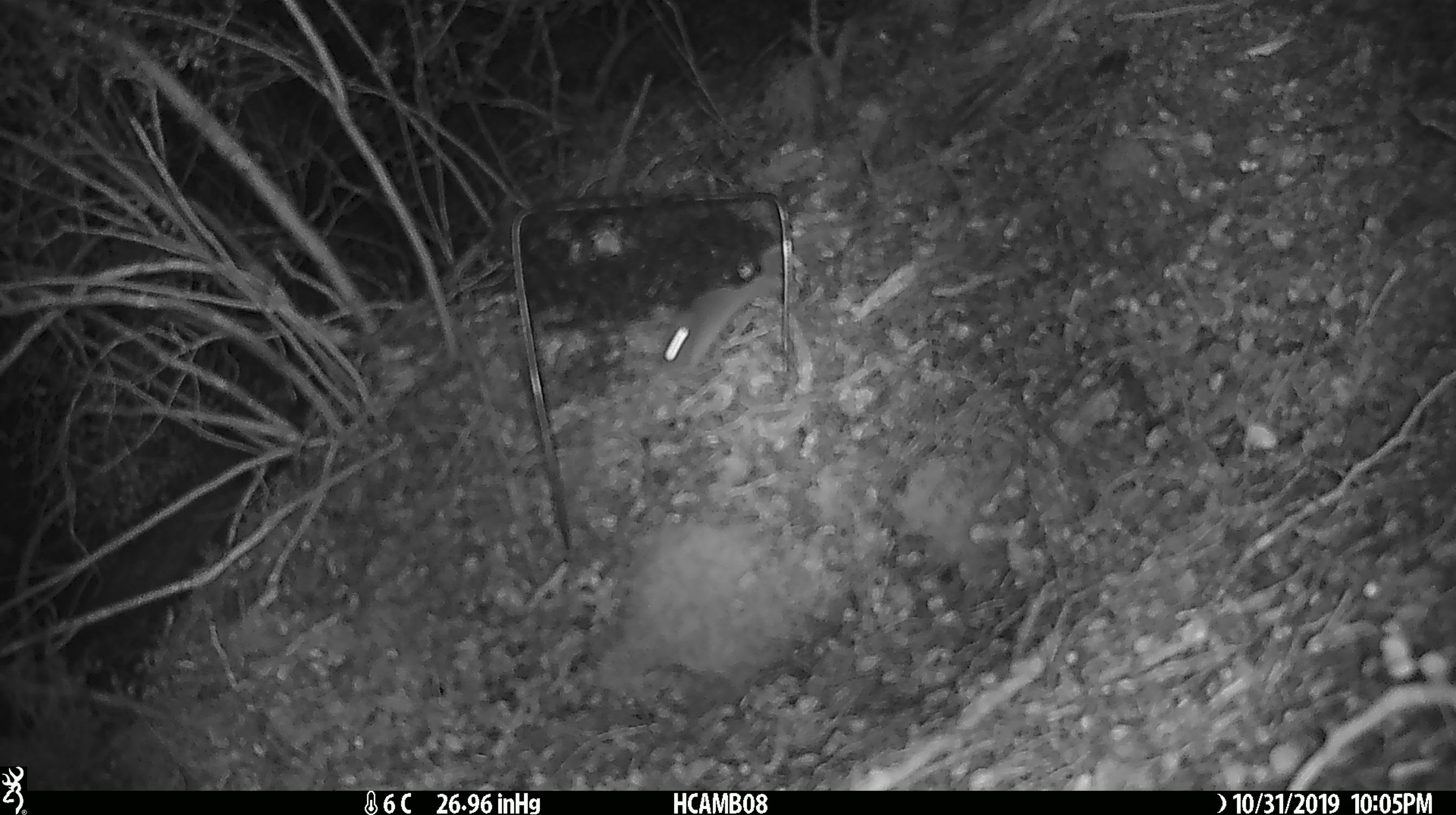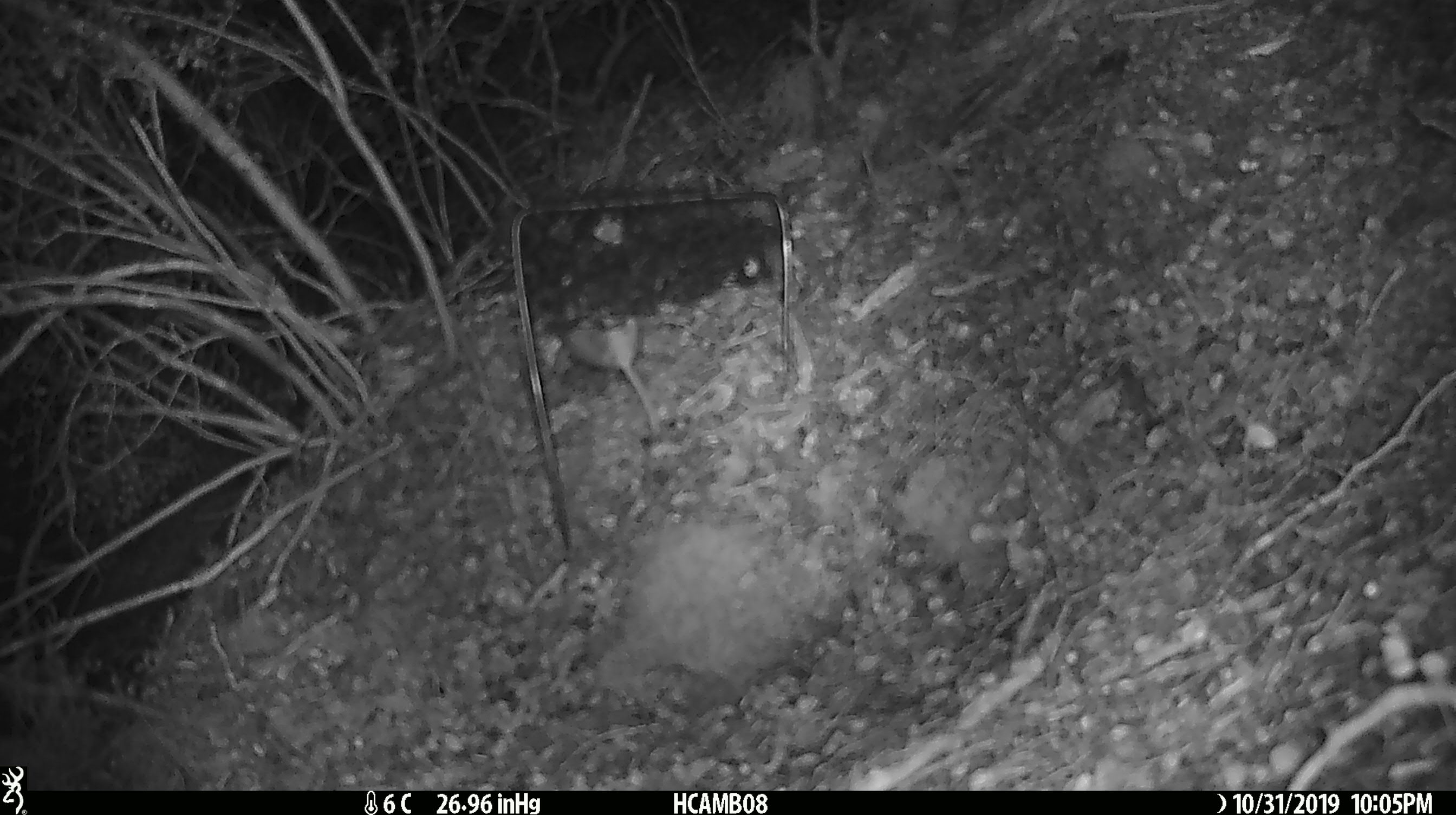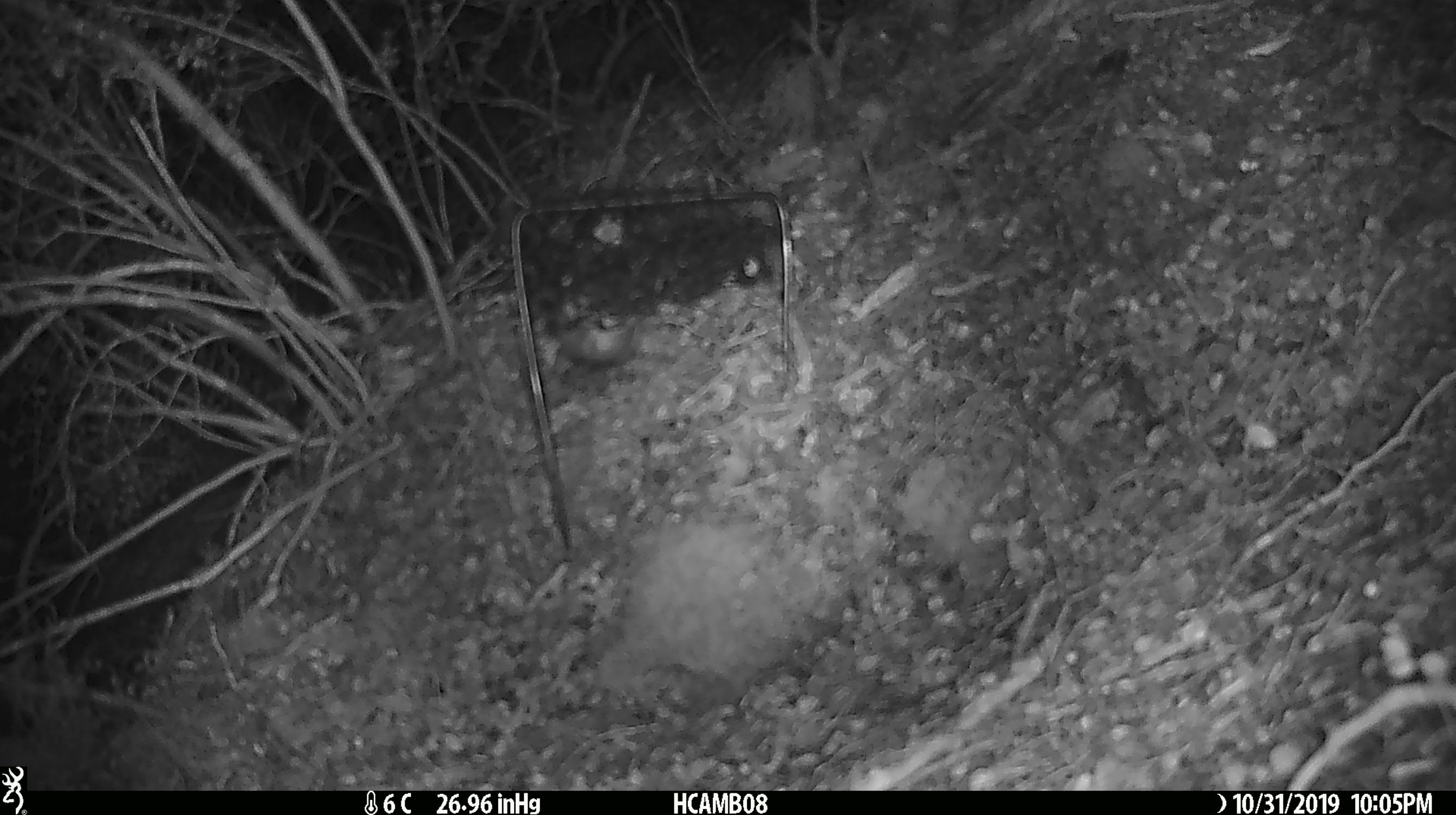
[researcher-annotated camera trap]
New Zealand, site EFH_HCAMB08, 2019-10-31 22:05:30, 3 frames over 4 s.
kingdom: Animalia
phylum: Chordata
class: Mammalia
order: Rodentia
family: Muridae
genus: Mus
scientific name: Mus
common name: mouse